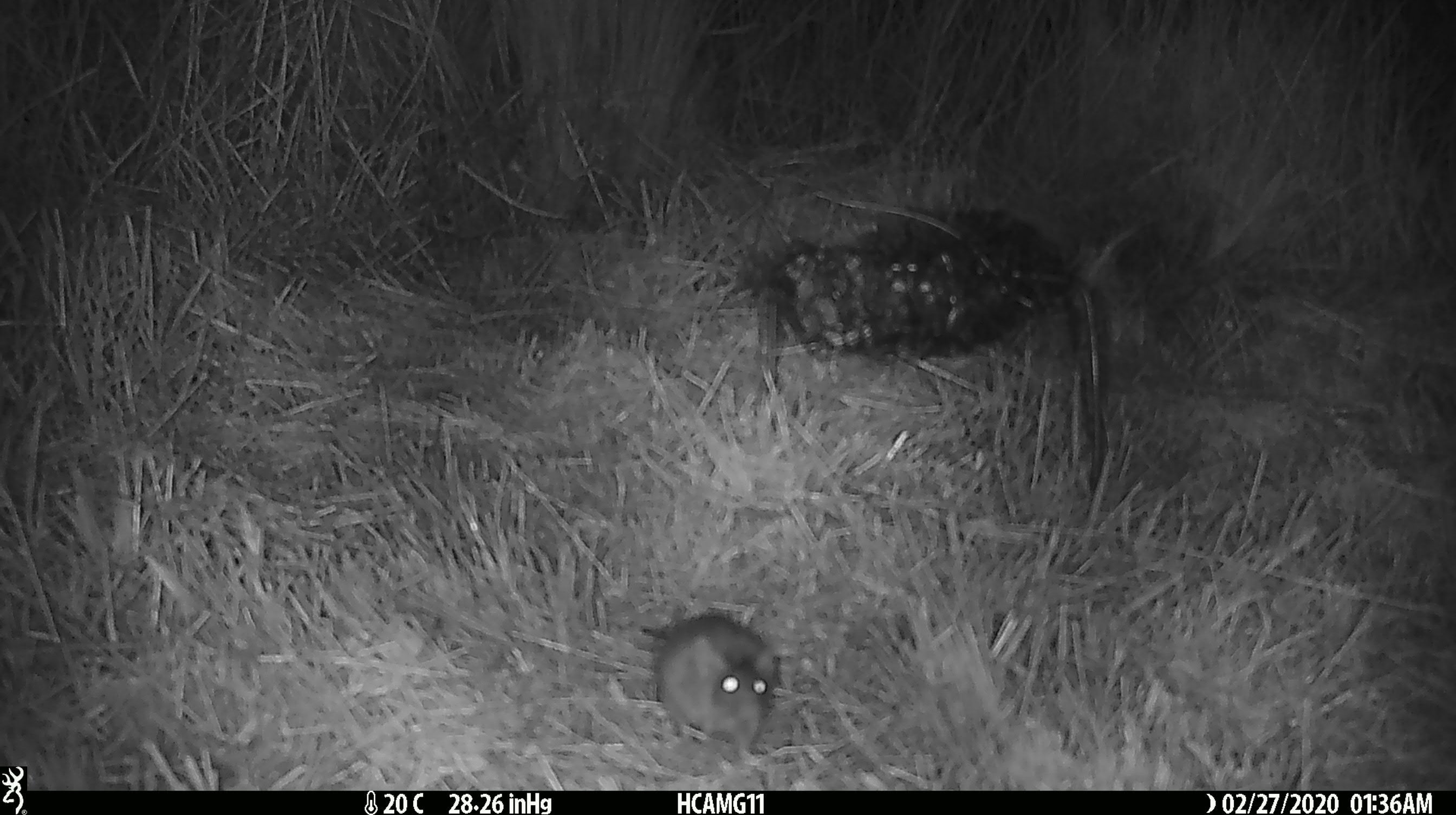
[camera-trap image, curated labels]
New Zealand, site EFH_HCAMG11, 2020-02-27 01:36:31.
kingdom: Animalia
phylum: Chordata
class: Mammalia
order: Rodentia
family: Muridae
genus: Mus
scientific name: Mus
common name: mouse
Mouse (Mus).